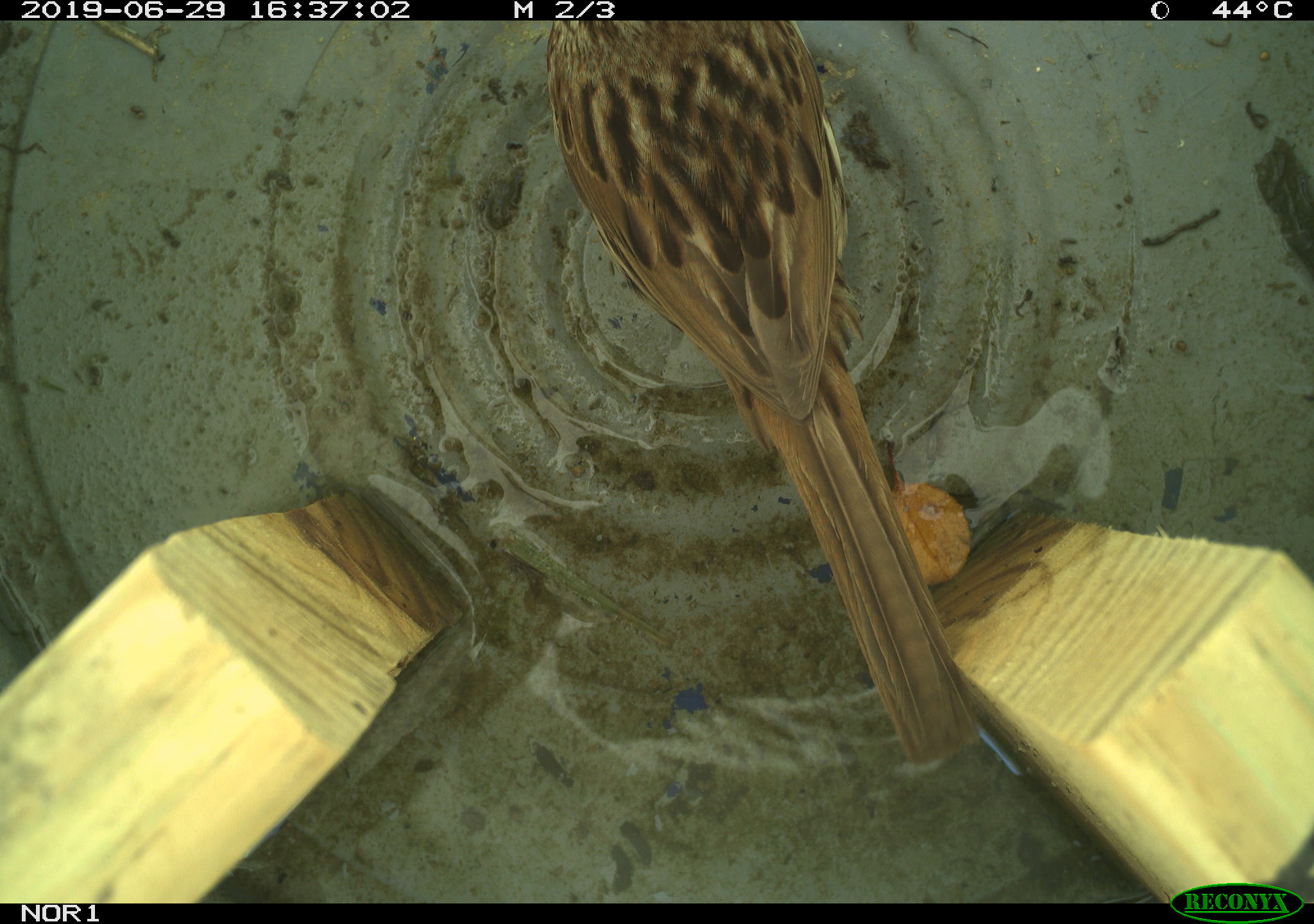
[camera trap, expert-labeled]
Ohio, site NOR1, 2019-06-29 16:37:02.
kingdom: Animalia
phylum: Chordata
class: Aves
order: Passeriformes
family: Passerellidae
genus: Melospiza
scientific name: Melospiza melodia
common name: song sparrow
Song sparrow (Melospiza melodia).